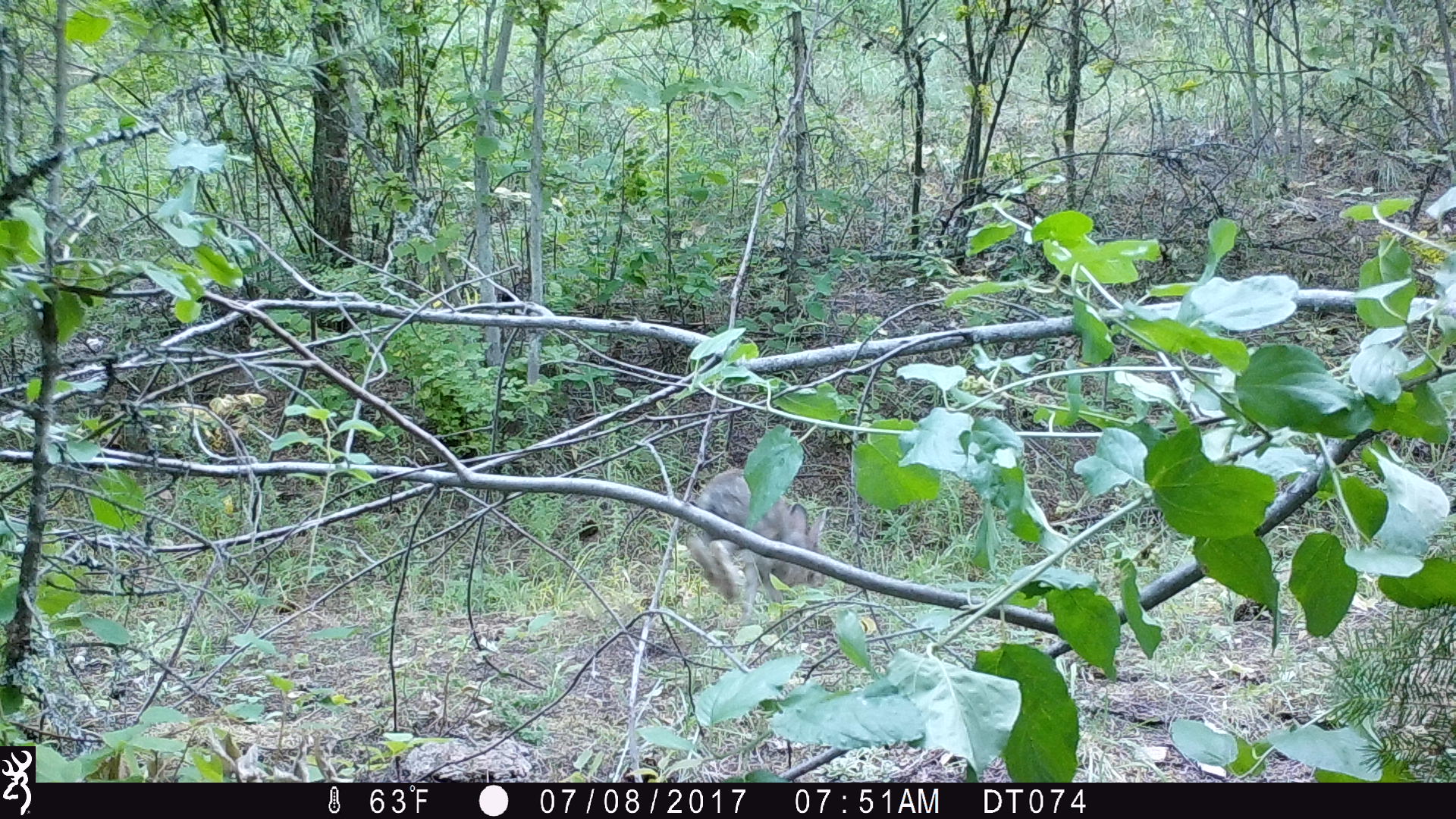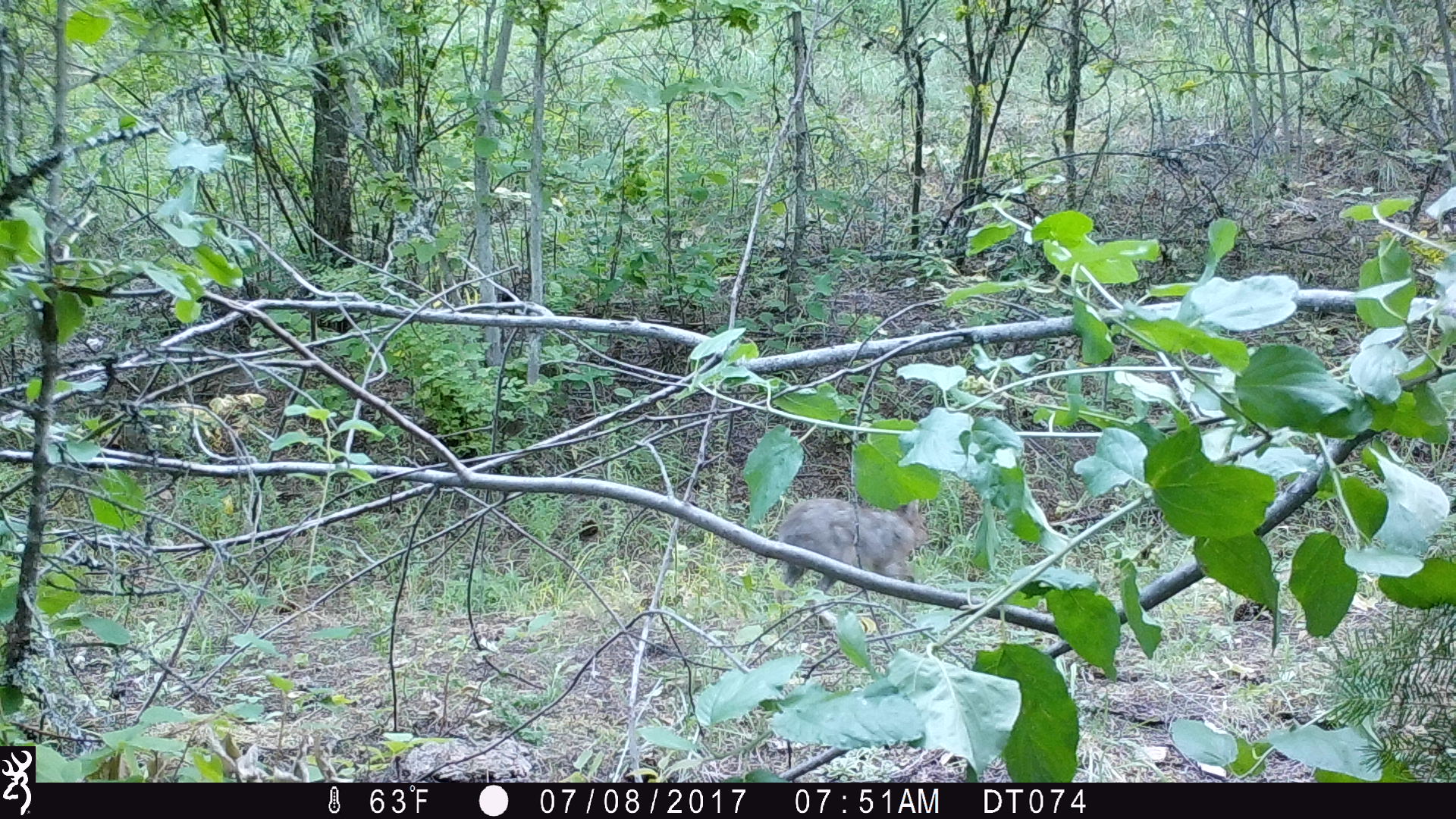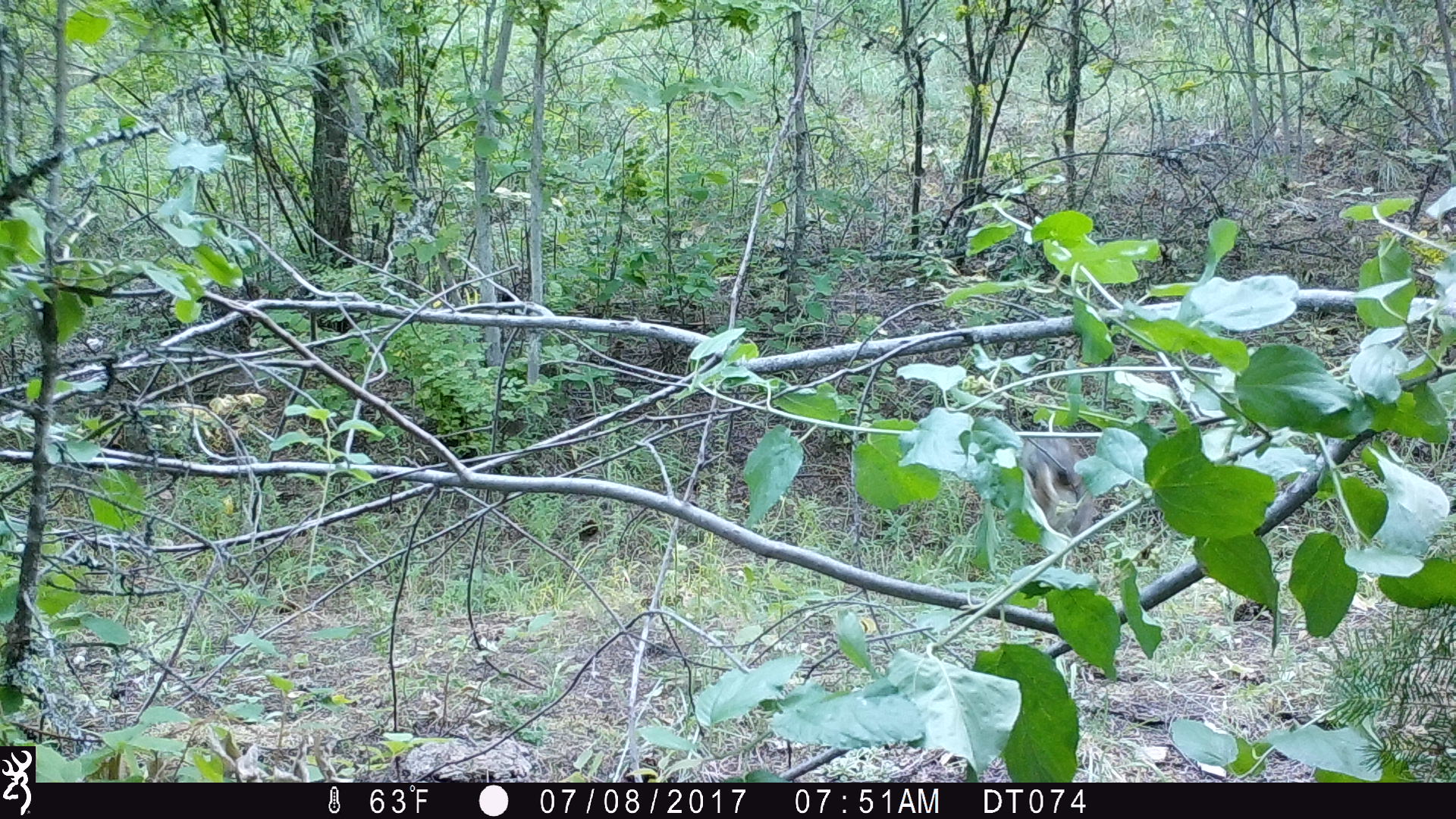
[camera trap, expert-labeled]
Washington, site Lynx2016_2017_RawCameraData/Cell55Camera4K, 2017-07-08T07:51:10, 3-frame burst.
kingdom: Animalia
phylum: Chordata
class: Mammalia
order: Lagomorpha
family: Leporidae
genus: Lepus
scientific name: Lepus americanus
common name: snowshoe hare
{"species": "Lepus americanus (snowshoe hare)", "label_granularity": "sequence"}